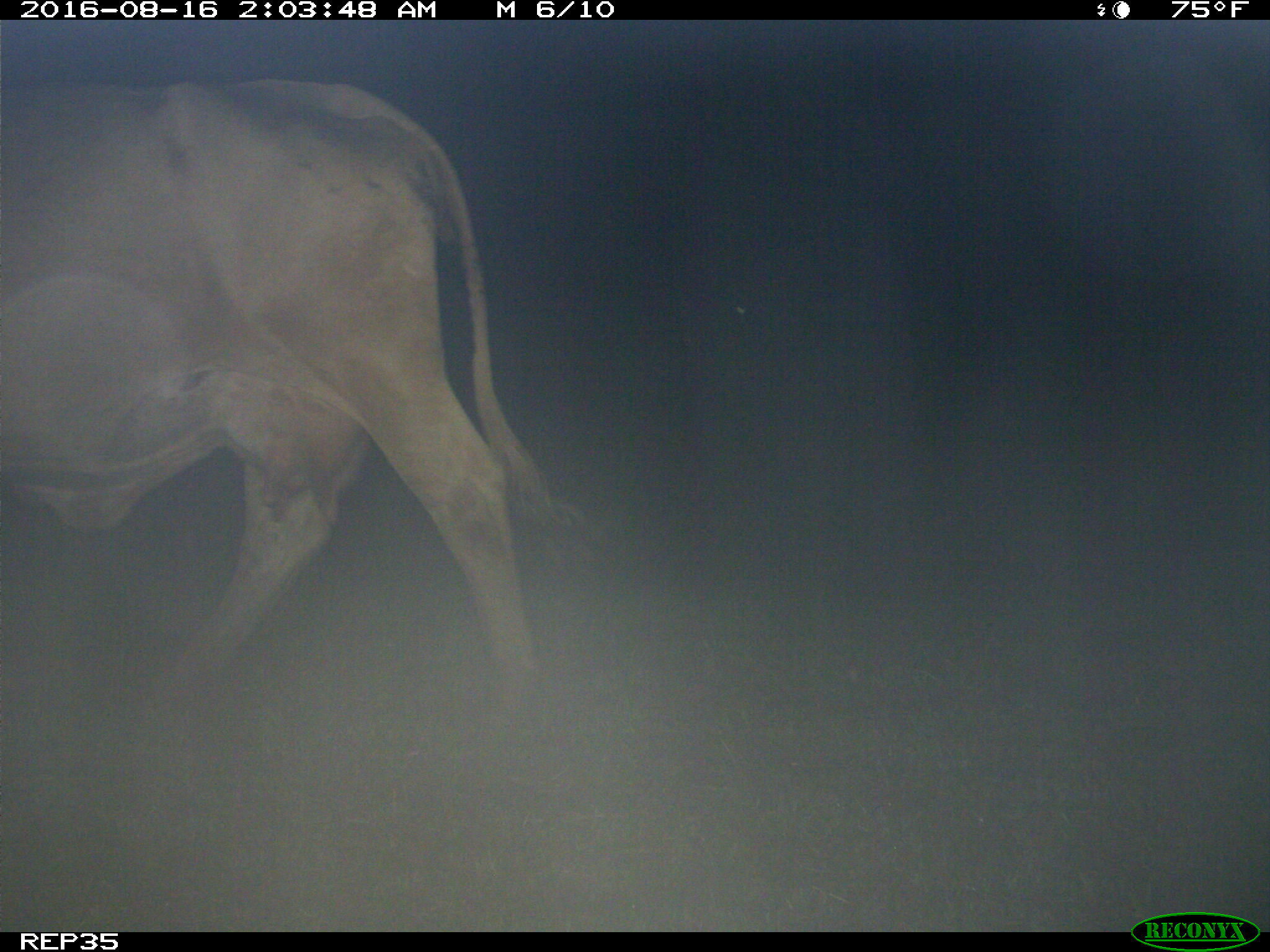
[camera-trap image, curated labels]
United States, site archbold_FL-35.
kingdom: Animalia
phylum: Chordata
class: Mammalia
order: Artiodactyla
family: Bovidae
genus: Bos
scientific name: Bos taurus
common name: domestic cow